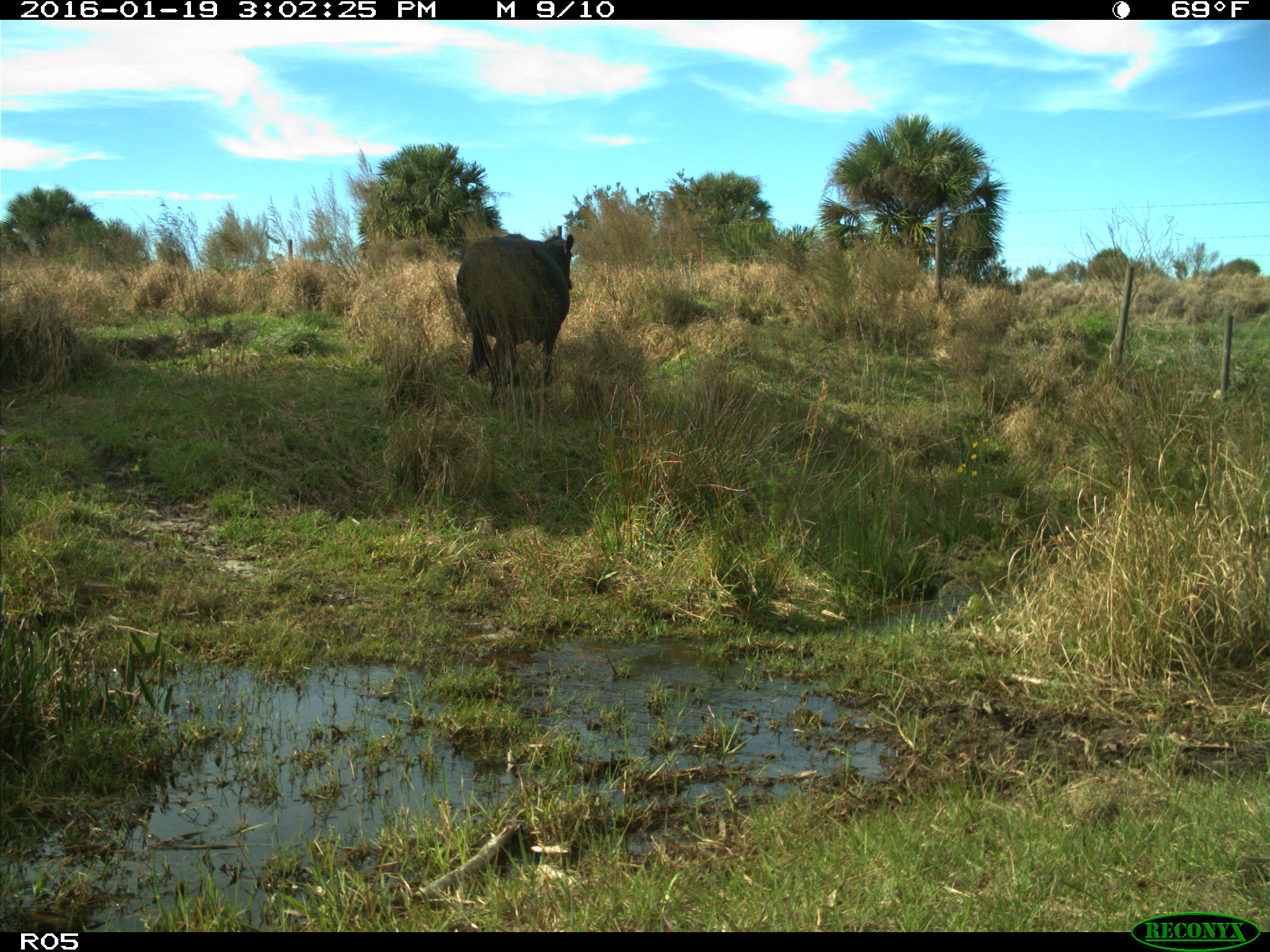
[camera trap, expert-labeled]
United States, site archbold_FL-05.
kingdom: Animalia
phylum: Chordata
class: Mammalia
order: Artiodactyla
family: Bovidae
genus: Bos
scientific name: Bos taurus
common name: domestic cow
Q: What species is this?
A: Bos taurus (domestic cow).